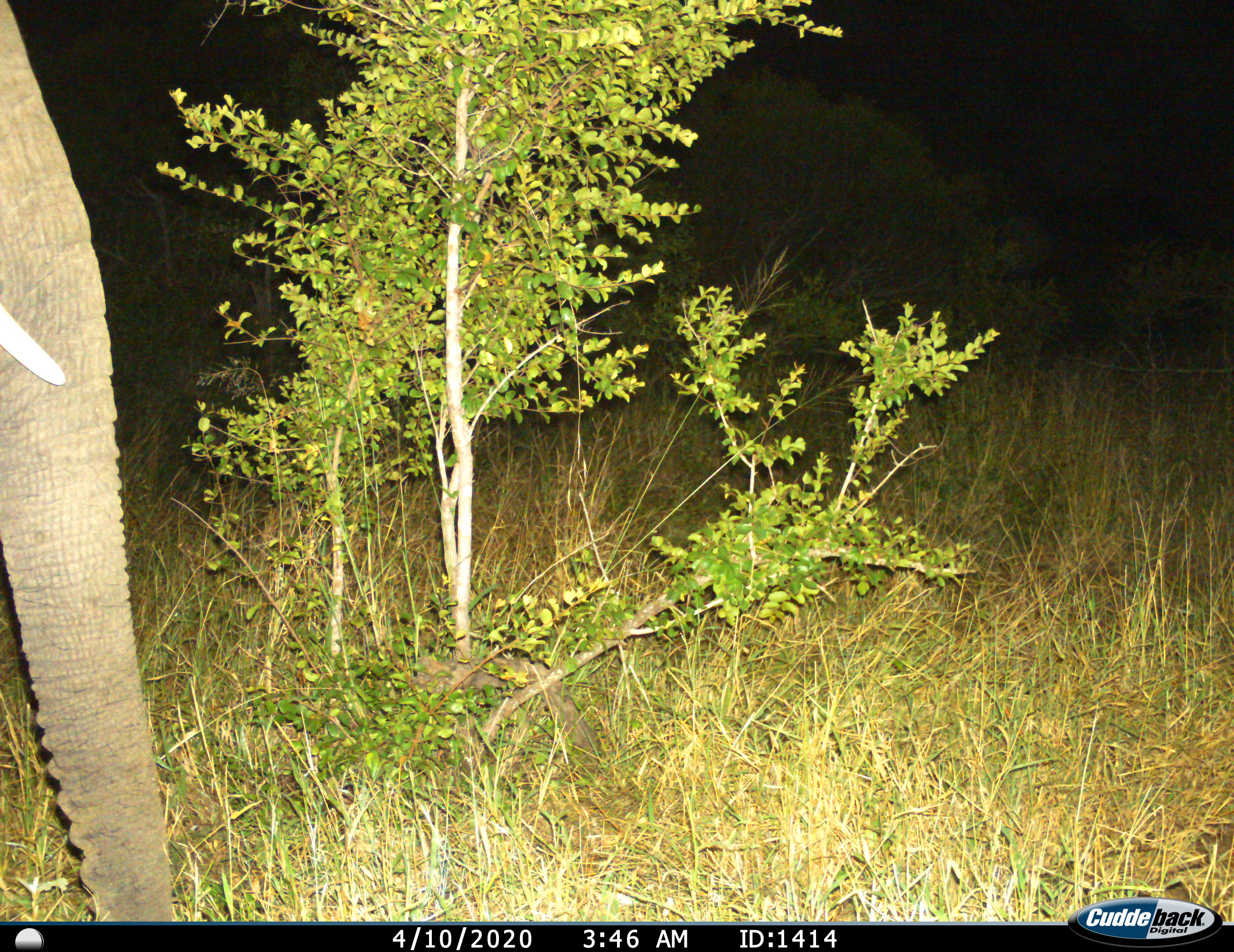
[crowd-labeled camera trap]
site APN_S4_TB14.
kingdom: Animalia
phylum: Chordata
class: Mammalia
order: Proboscidea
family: Elephantidae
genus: Loxodonta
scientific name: Loxodonta africana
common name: african bush elephant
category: elephant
Elephant (african bush elephant) (Loxodonta africana), count 1. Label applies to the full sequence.